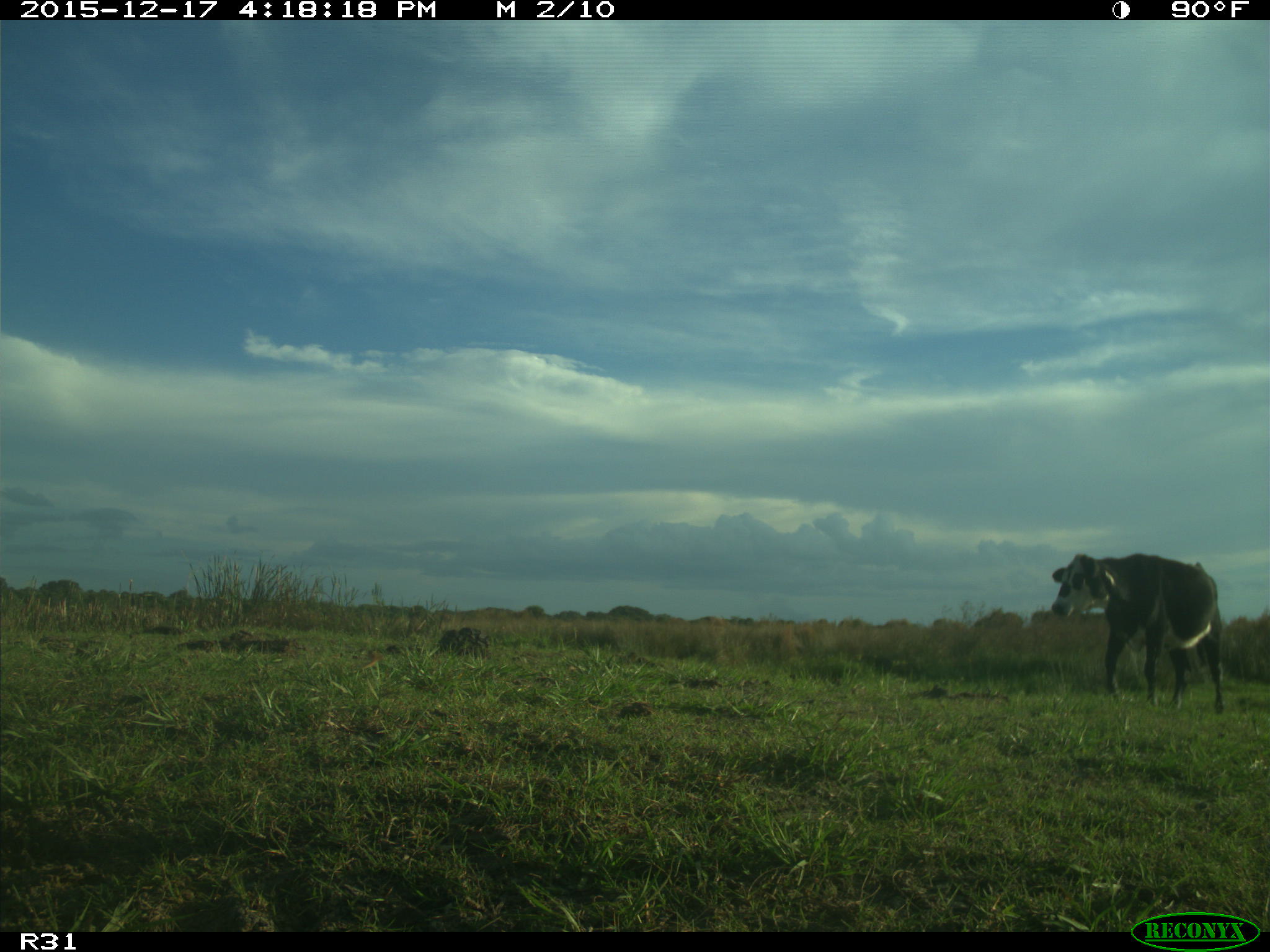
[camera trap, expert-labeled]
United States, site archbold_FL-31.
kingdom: Animalia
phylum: Chordata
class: Mammalia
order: Artiodactyla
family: Bovidae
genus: Bos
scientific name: Bos taurus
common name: domestic cow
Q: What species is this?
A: Bos taurus (domestic cow).